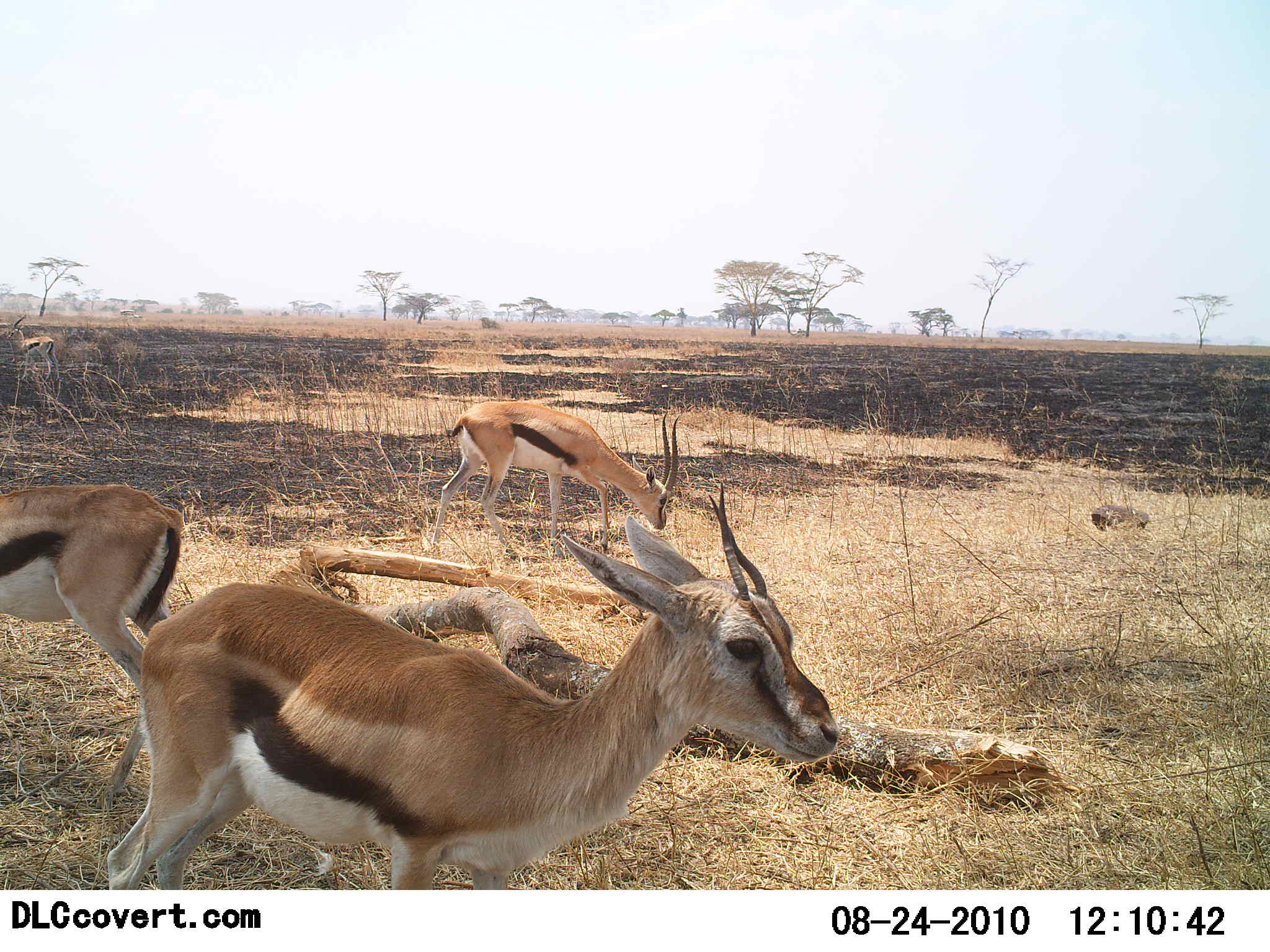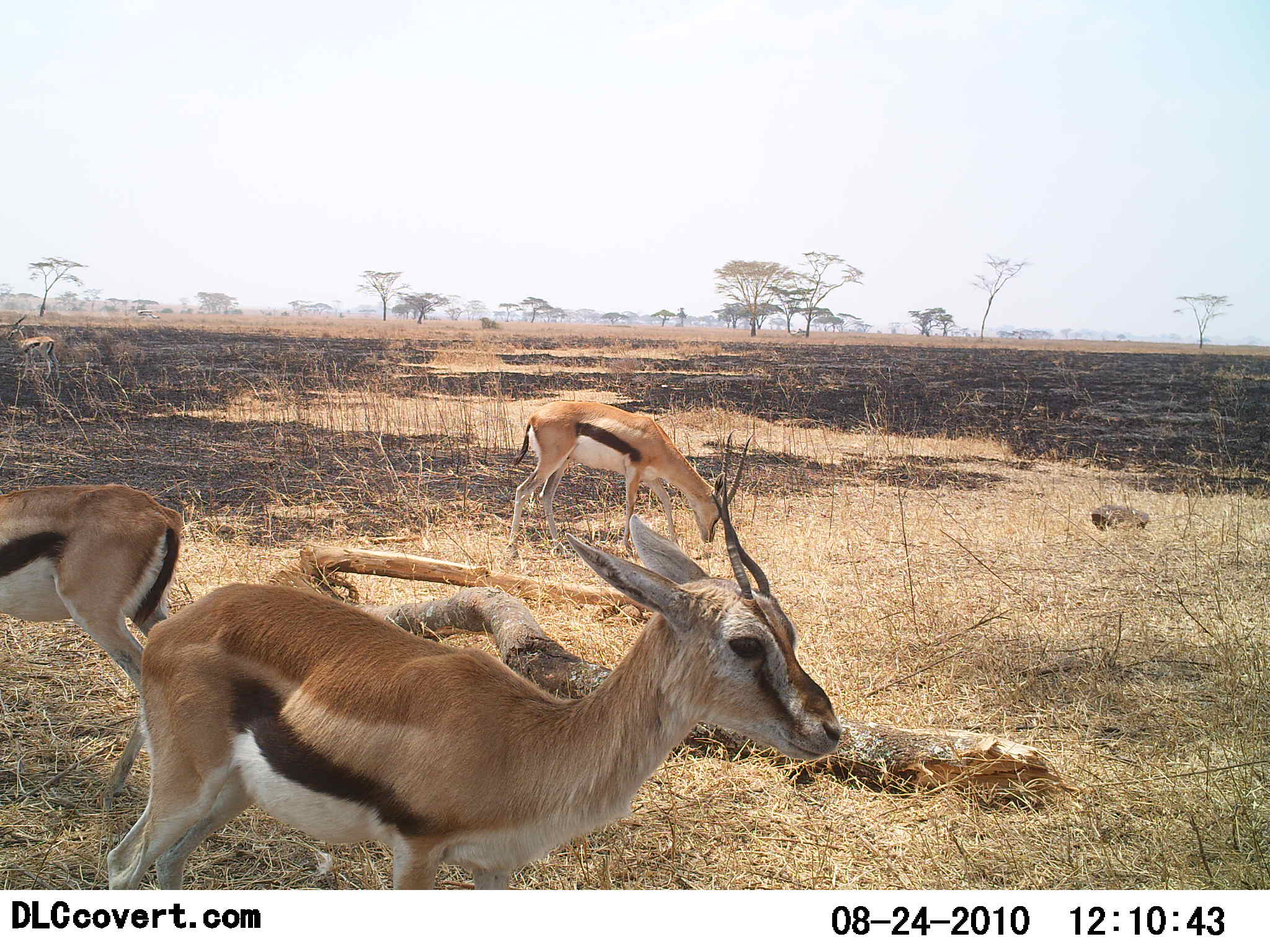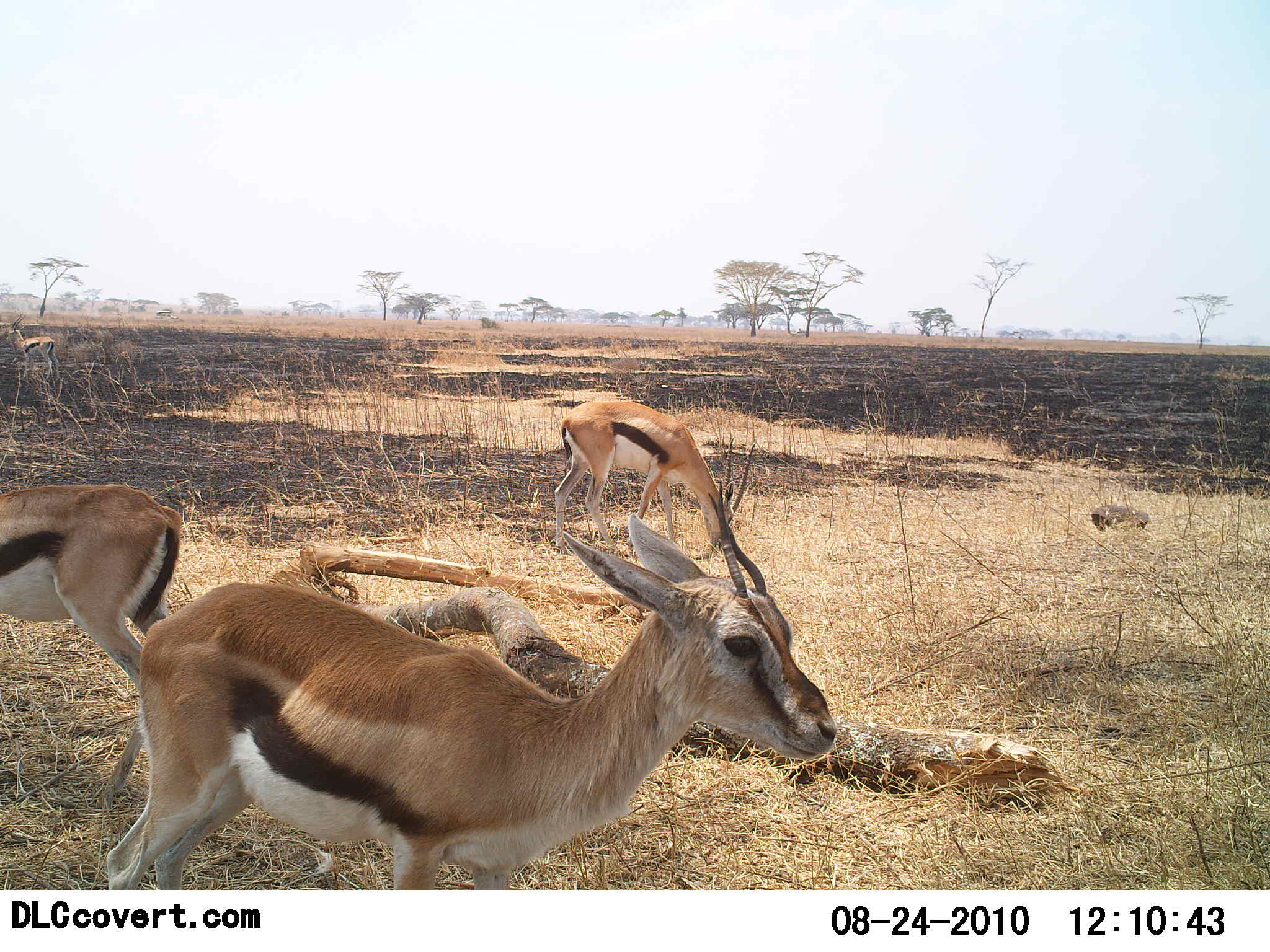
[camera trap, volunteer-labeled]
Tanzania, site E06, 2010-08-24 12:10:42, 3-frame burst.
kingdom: Animalia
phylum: Chordata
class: Mammalia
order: Artiodactyla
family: Bovidae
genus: Eudorcas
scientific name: Eudorcas thomsonii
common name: thomson's gazelle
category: gazellethomsons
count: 3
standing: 81%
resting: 0%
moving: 24%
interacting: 0%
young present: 0%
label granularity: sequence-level